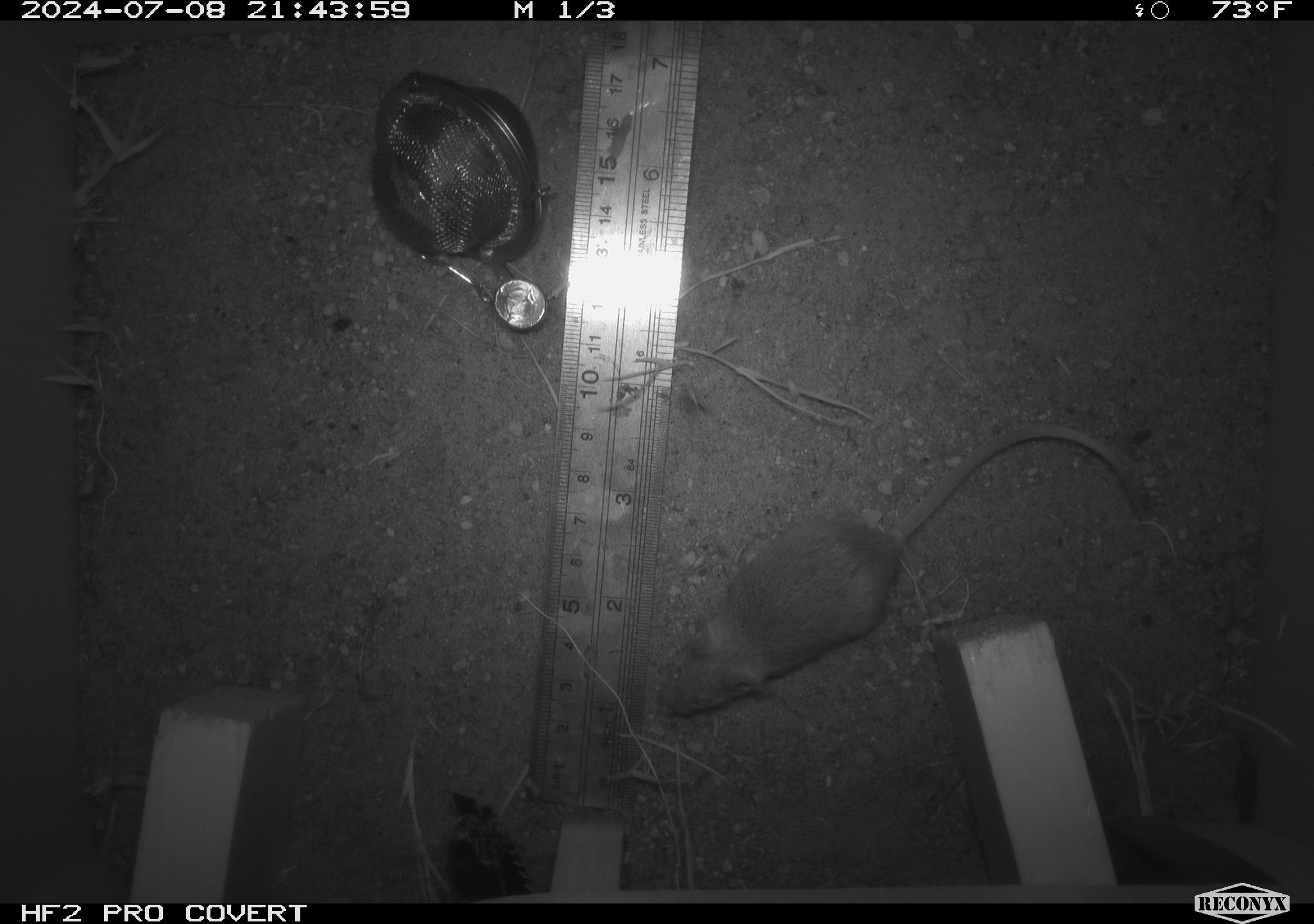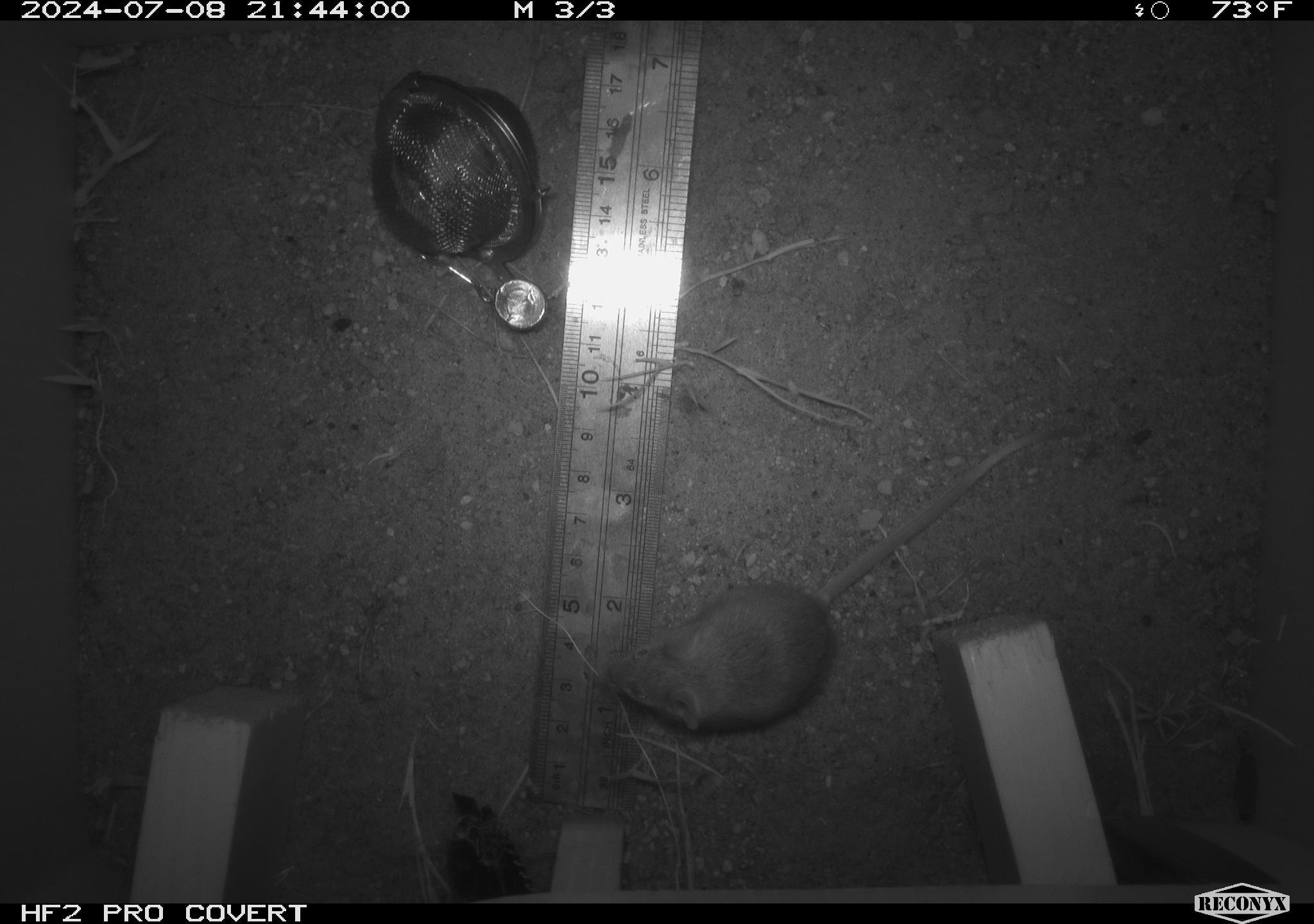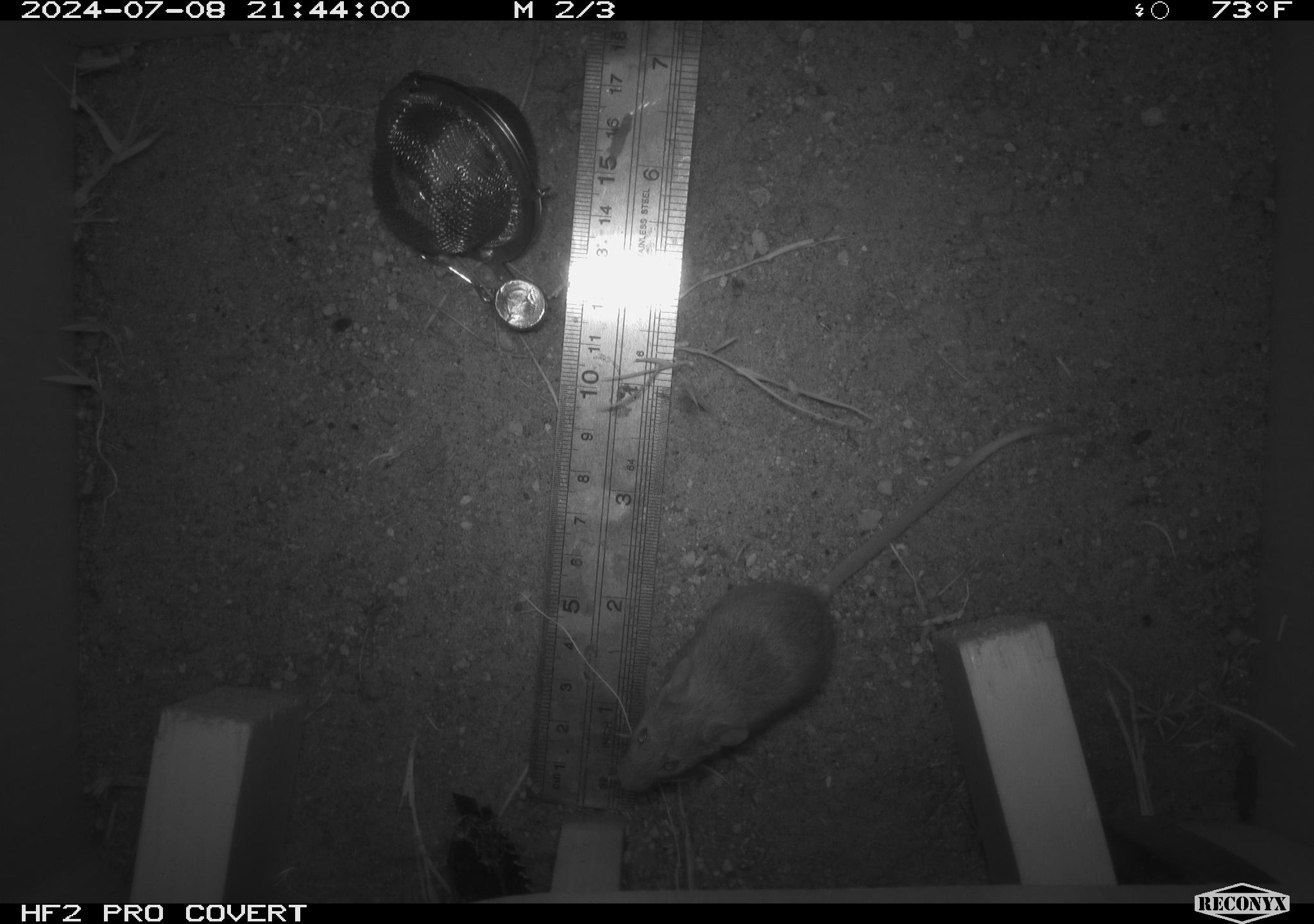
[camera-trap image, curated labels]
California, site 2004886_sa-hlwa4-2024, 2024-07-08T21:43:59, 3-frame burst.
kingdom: Animalia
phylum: Chordata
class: Mammalia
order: Rodentia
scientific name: Rodentia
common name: rodent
Rodent (Rodentia).